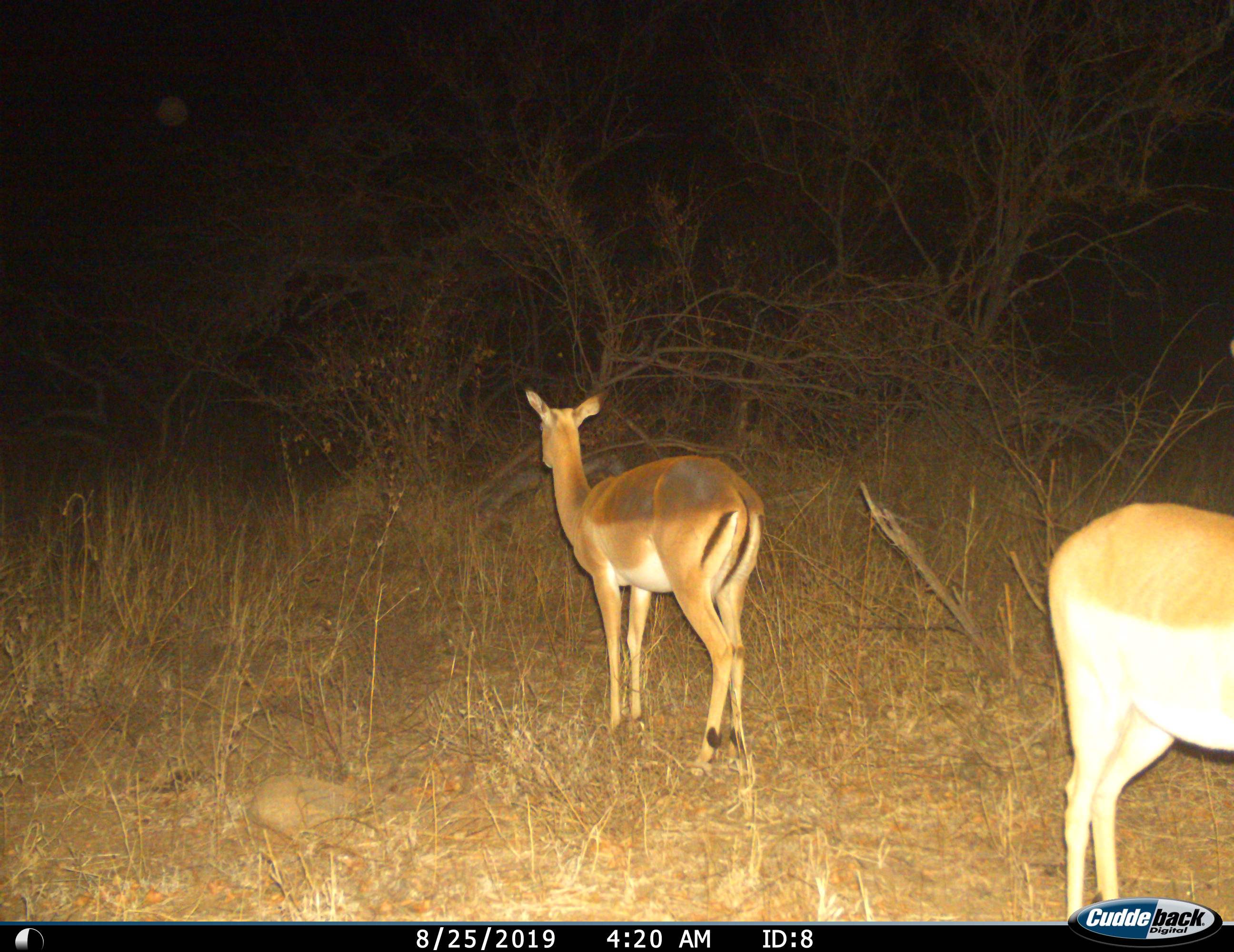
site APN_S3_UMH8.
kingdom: Animalia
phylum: Chordata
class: Mammalia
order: Artiodactyla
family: Bovidae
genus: Aepyceros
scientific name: Aepyceros melampus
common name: impala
Impala (Aepyceros melampus), count 2. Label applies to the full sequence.